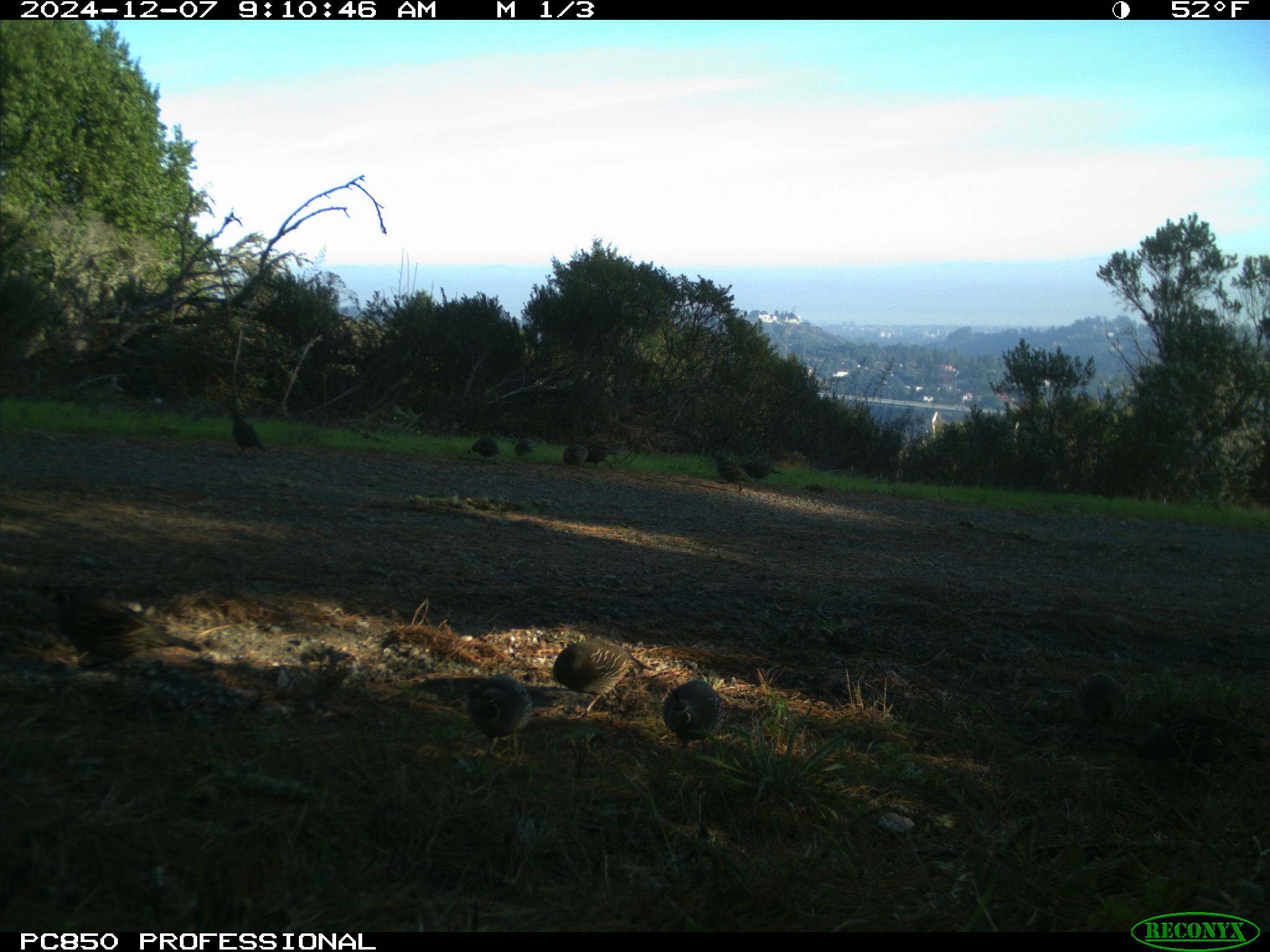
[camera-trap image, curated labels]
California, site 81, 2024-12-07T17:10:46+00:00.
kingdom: Animalia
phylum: Chordata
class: Aves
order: Galliformes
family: Odontophoridae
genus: Callipepla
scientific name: Callipepla californica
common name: california quail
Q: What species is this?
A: California quail (Callipepla californica).